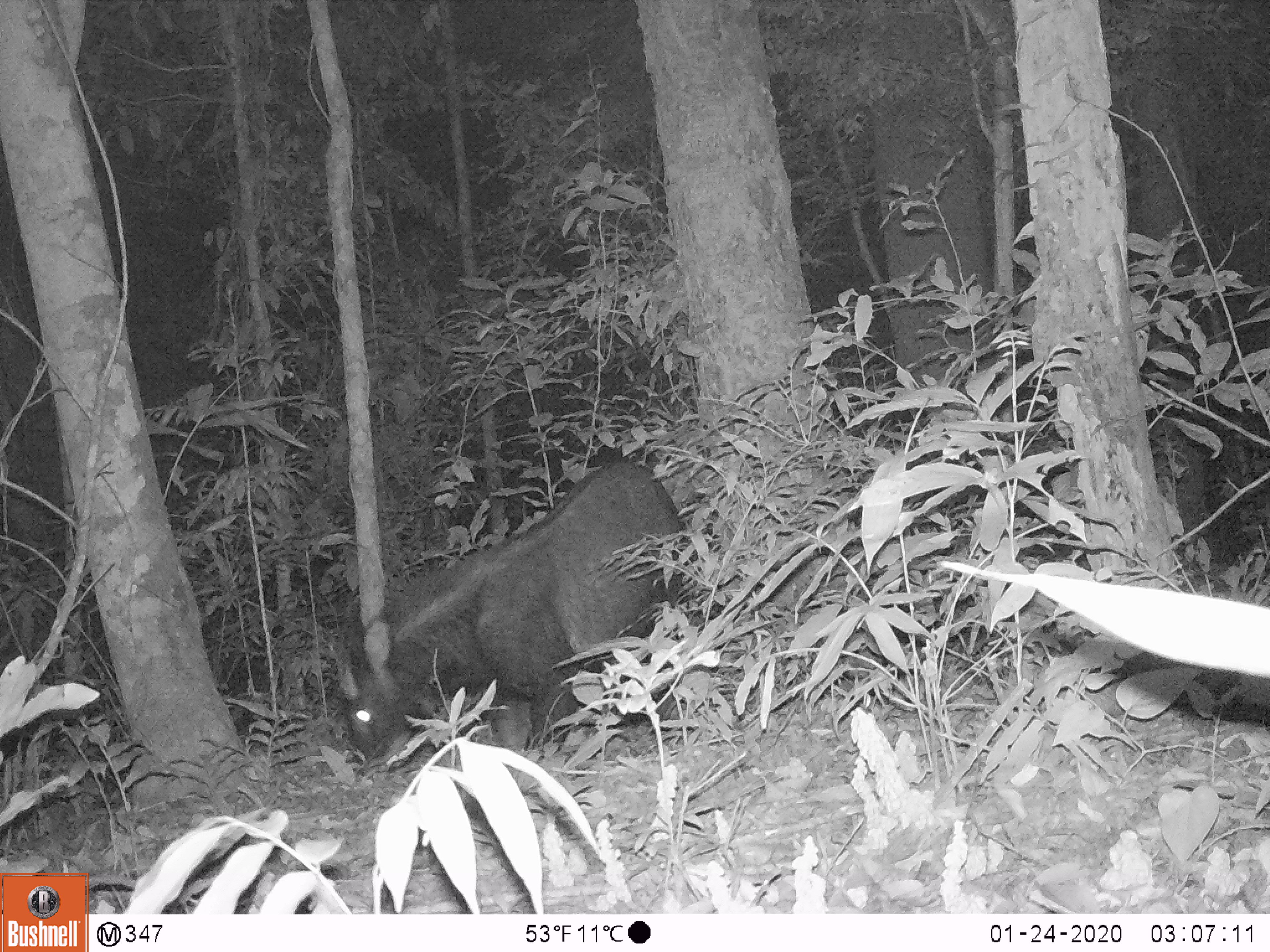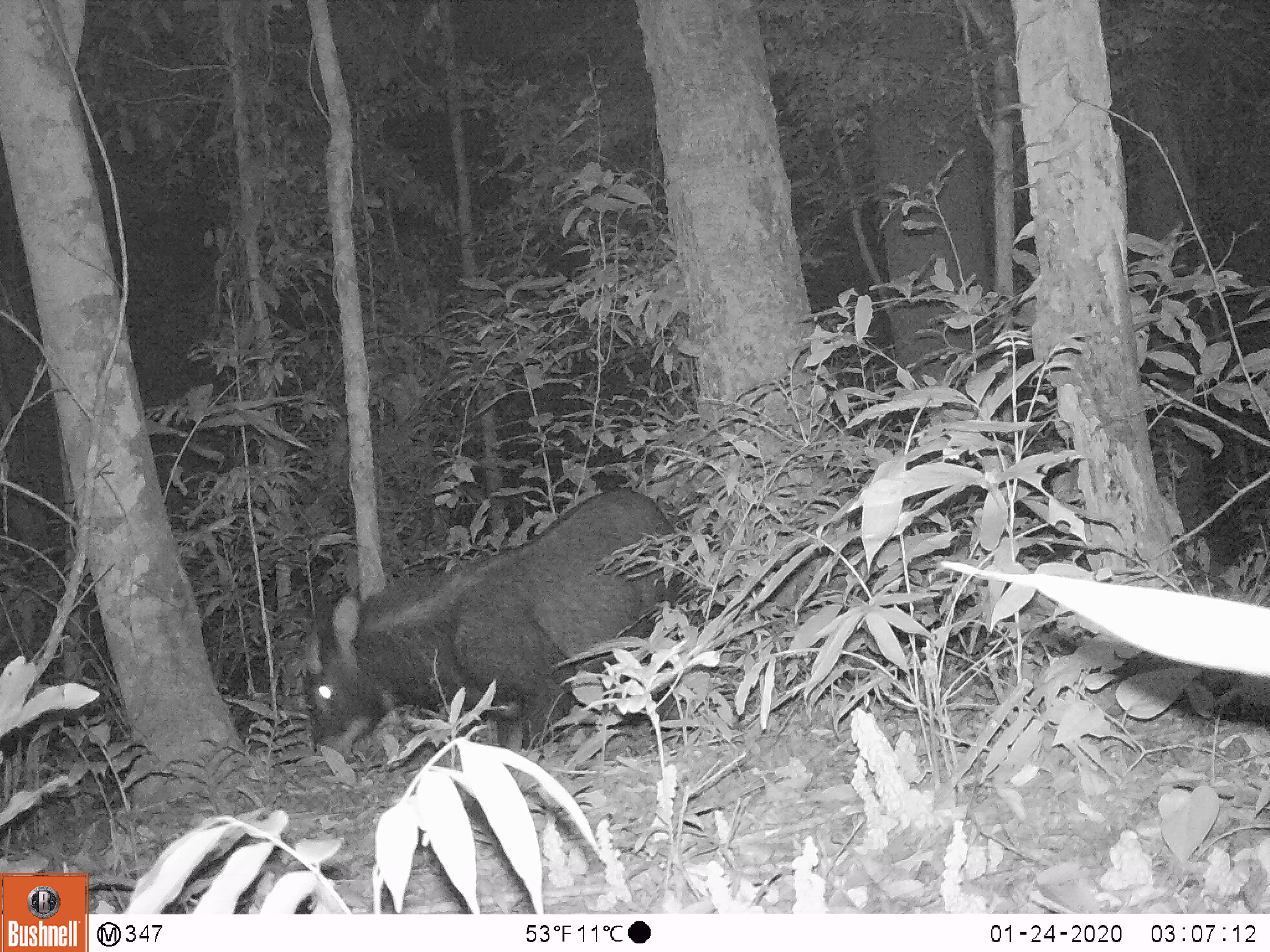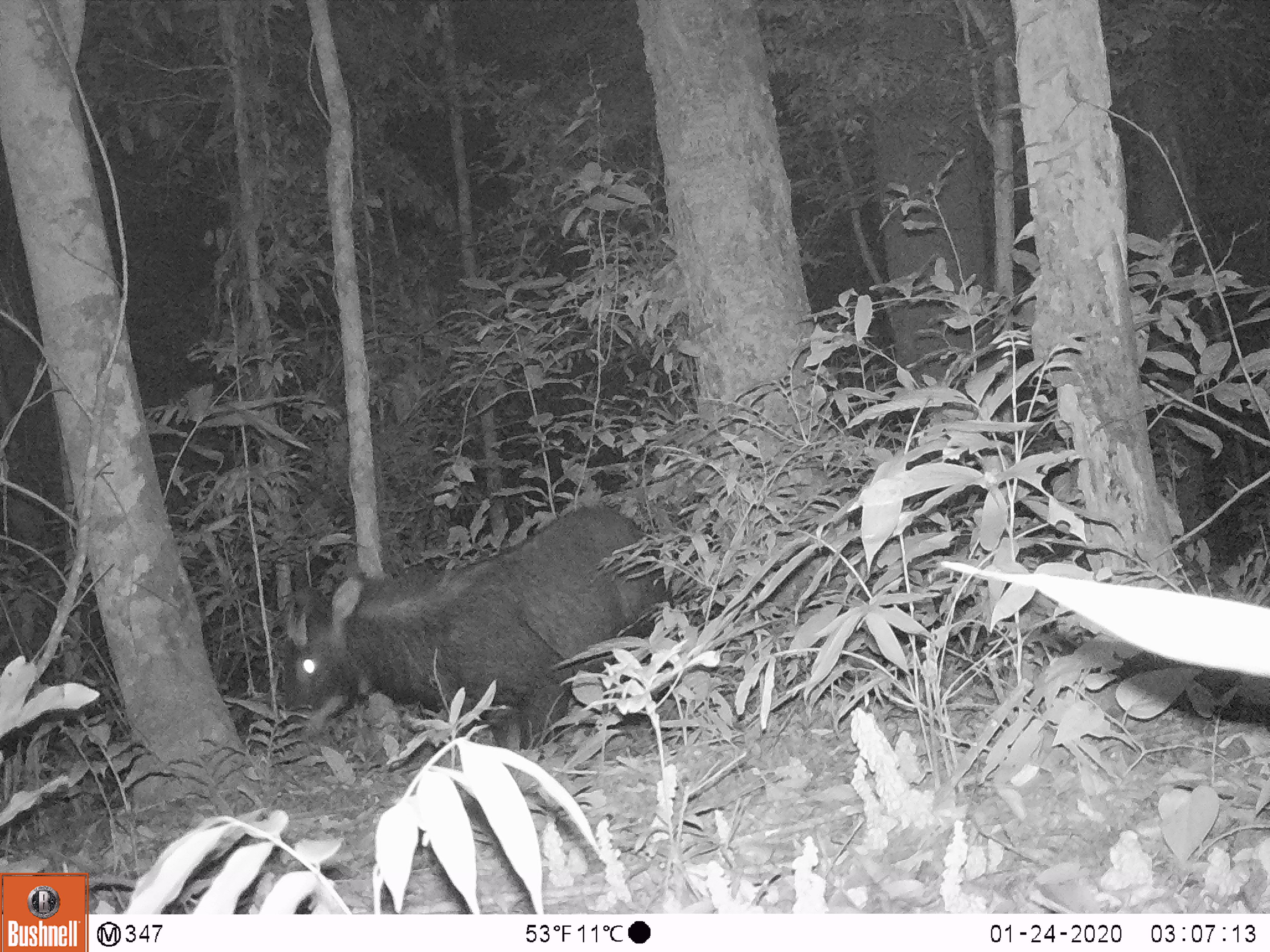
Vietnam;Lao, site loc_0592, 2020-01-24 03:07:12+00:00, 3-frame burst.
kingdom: Animalia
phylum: Chordata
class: Mammalia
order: Artiodactyla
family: Bovidae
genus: Capricornis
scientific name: Capricornis sumatraensis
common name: chinese serow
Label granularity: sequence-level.